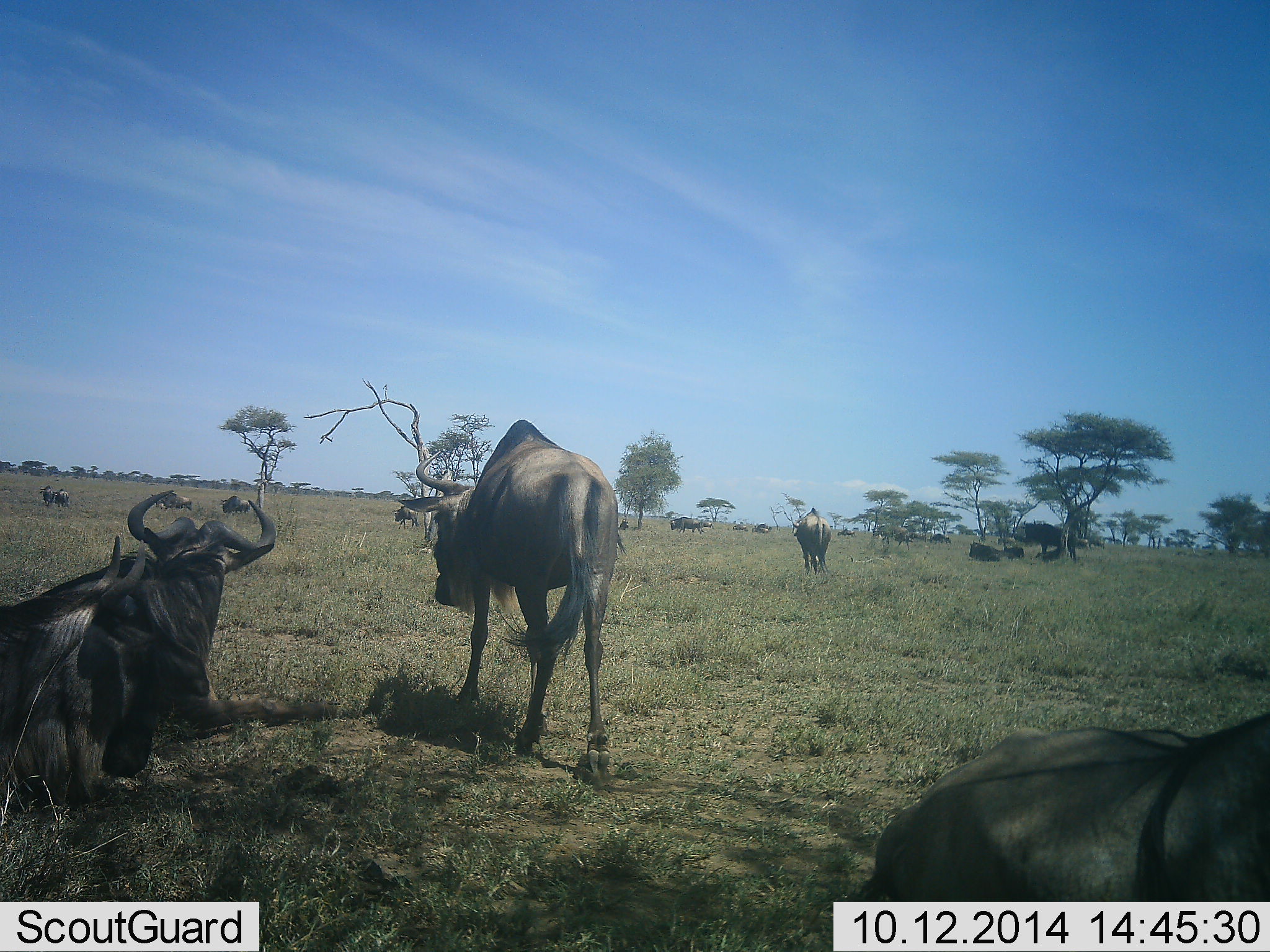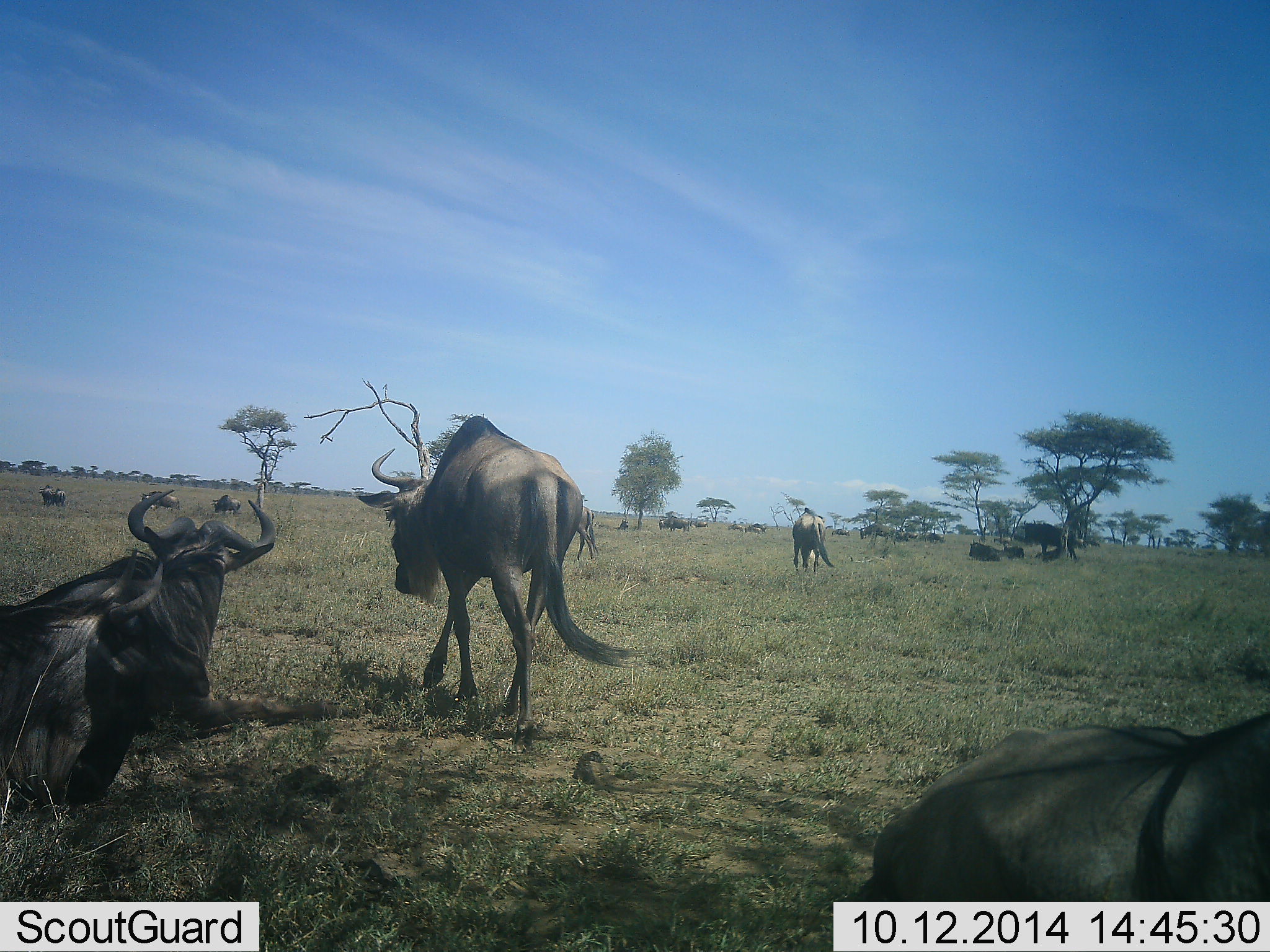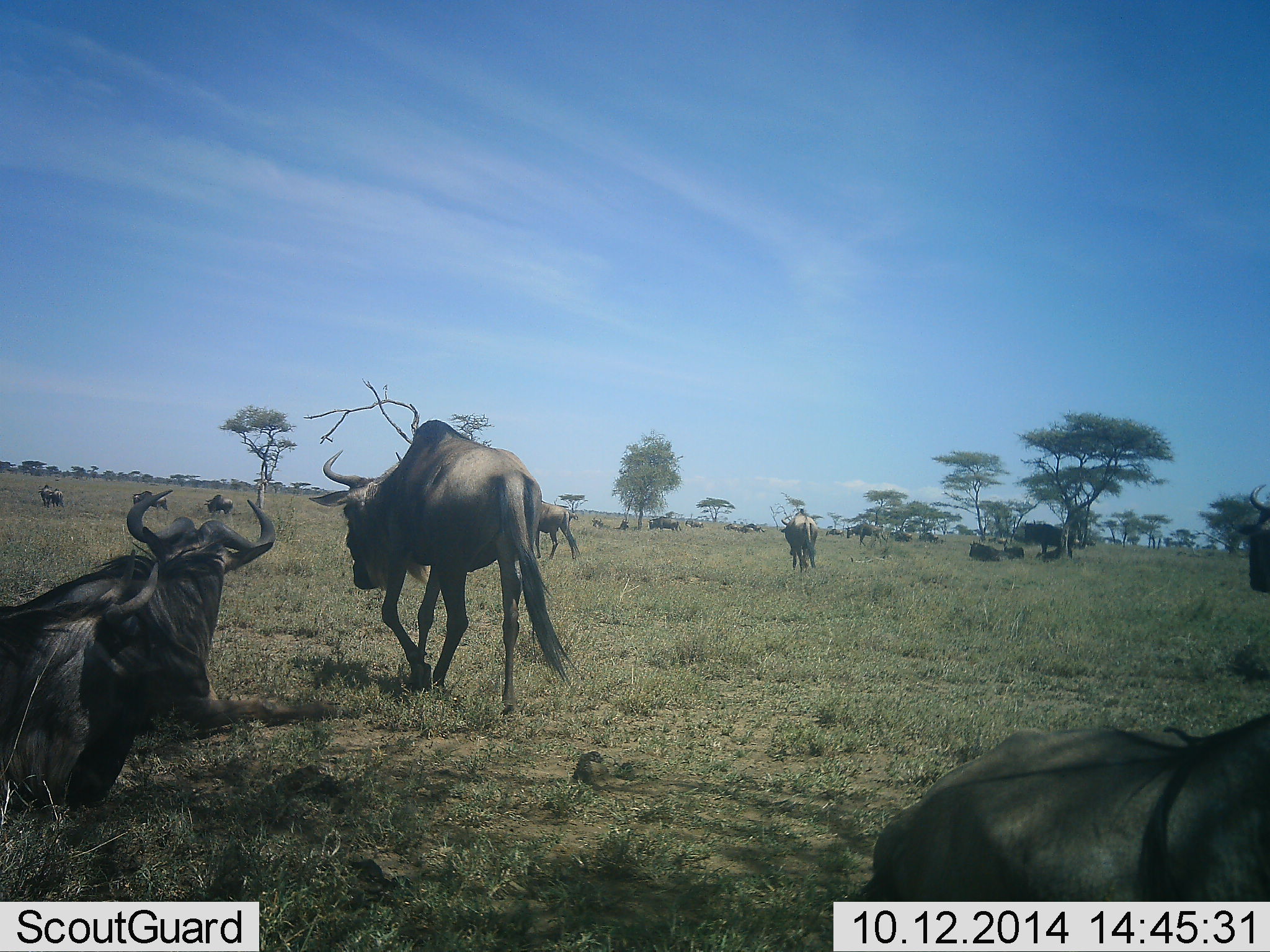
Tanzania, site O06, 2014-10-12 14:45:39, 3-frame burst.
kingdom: Animalia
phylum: Chordata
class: Mammalia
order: Artiodactyla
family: Bovidae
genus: Connochaetes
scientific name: Connochaetes taurinus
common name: blue wildebeest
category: wildebeest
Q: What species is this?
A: Wildebeest (blue wildebeest) (Connochaetes taurinus).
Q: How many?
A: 11-50.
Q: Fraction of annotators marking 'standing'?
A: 40%.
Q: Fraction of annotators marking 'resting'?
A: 90%.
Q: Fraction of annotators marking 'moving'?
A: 60%.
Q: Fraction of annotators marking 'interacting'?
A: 0%.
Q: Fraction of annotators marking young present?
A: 0%.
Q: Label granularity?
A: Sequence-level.